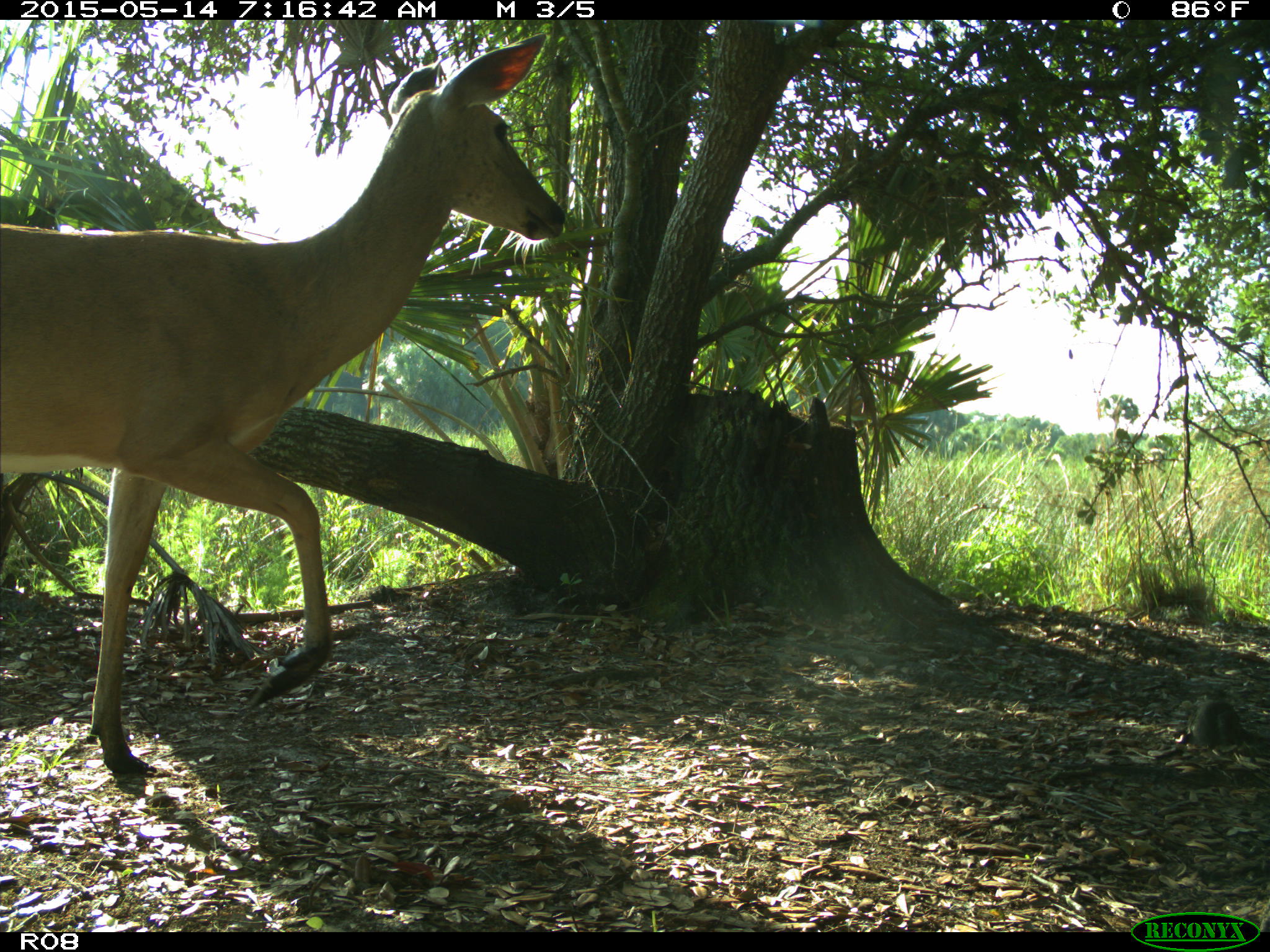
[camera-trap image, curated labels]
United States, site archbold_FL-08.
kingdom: Animalia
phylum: Chordata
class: Mammalia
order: Artiodactyla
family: Cervidae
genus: Odocoileus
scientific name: Odocoileus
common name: deer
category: unidentified deer